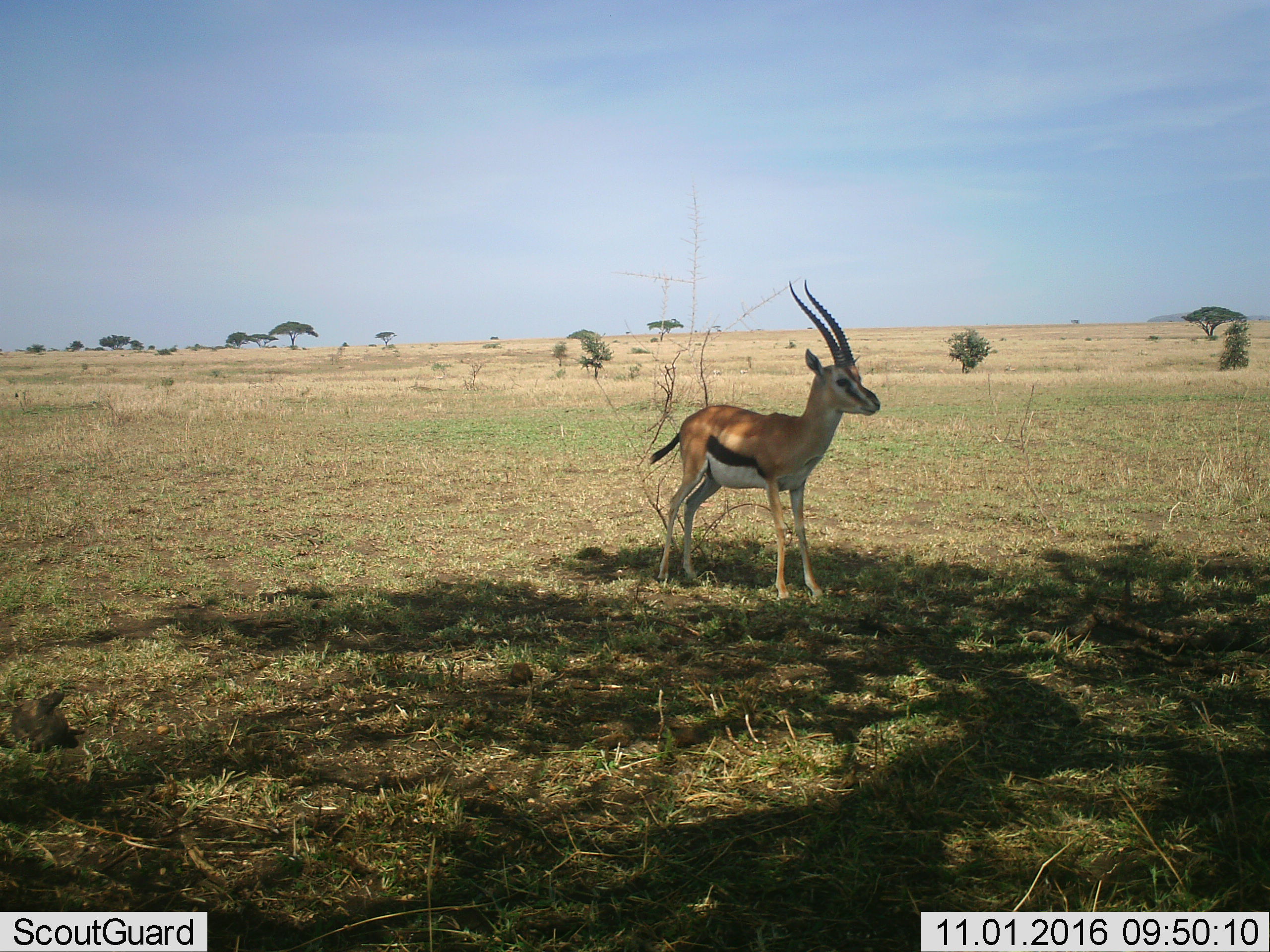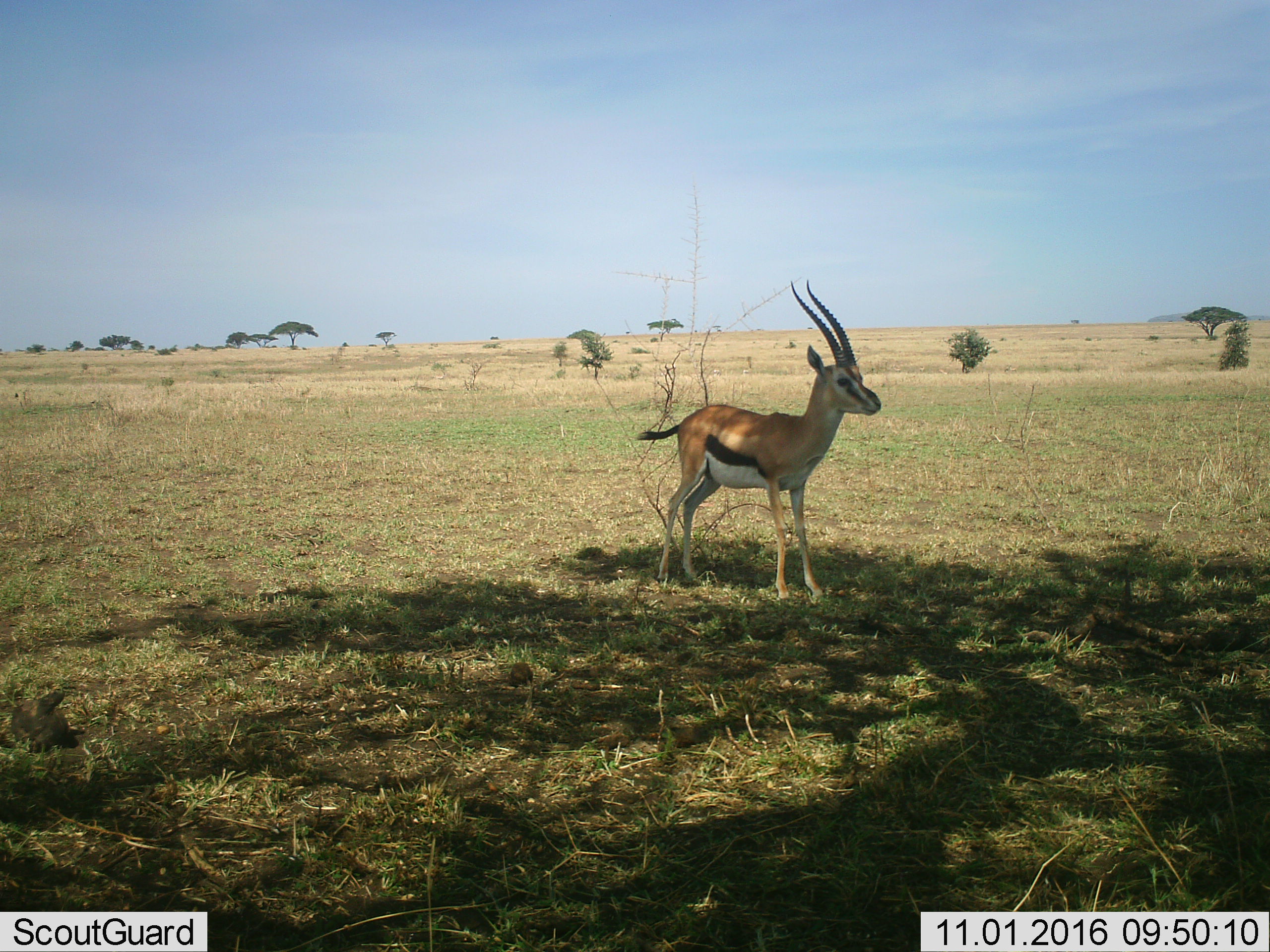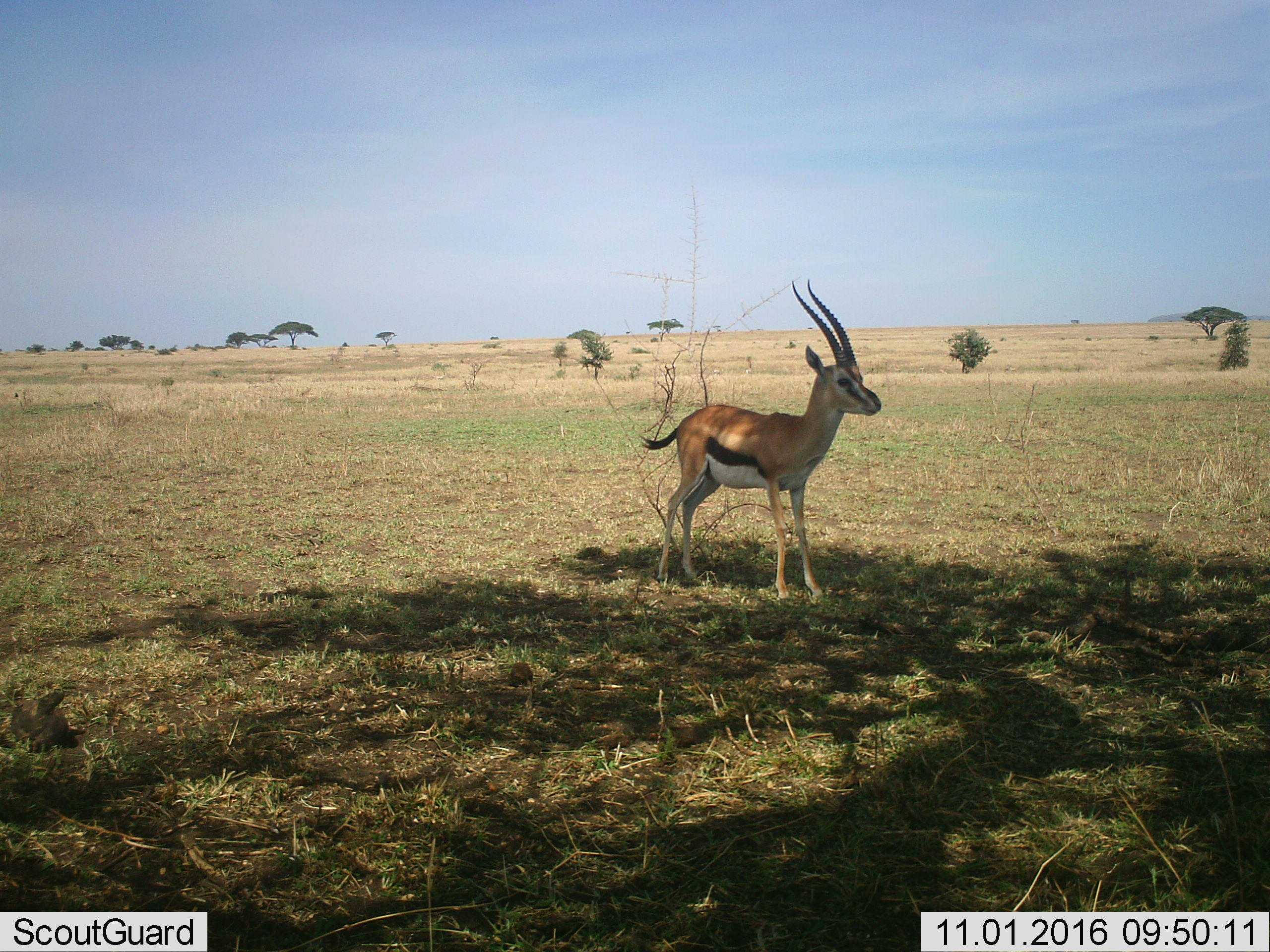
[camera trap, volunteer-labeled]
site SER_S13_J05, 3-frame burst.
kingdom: Animalia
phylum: Chordata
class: Mammalia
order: Artiodactyla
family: Bovidae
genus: Eudorcas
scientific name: Eudorcas thomsonii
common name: thomson's gazelle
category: gazellethomsons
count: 1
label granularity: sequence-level